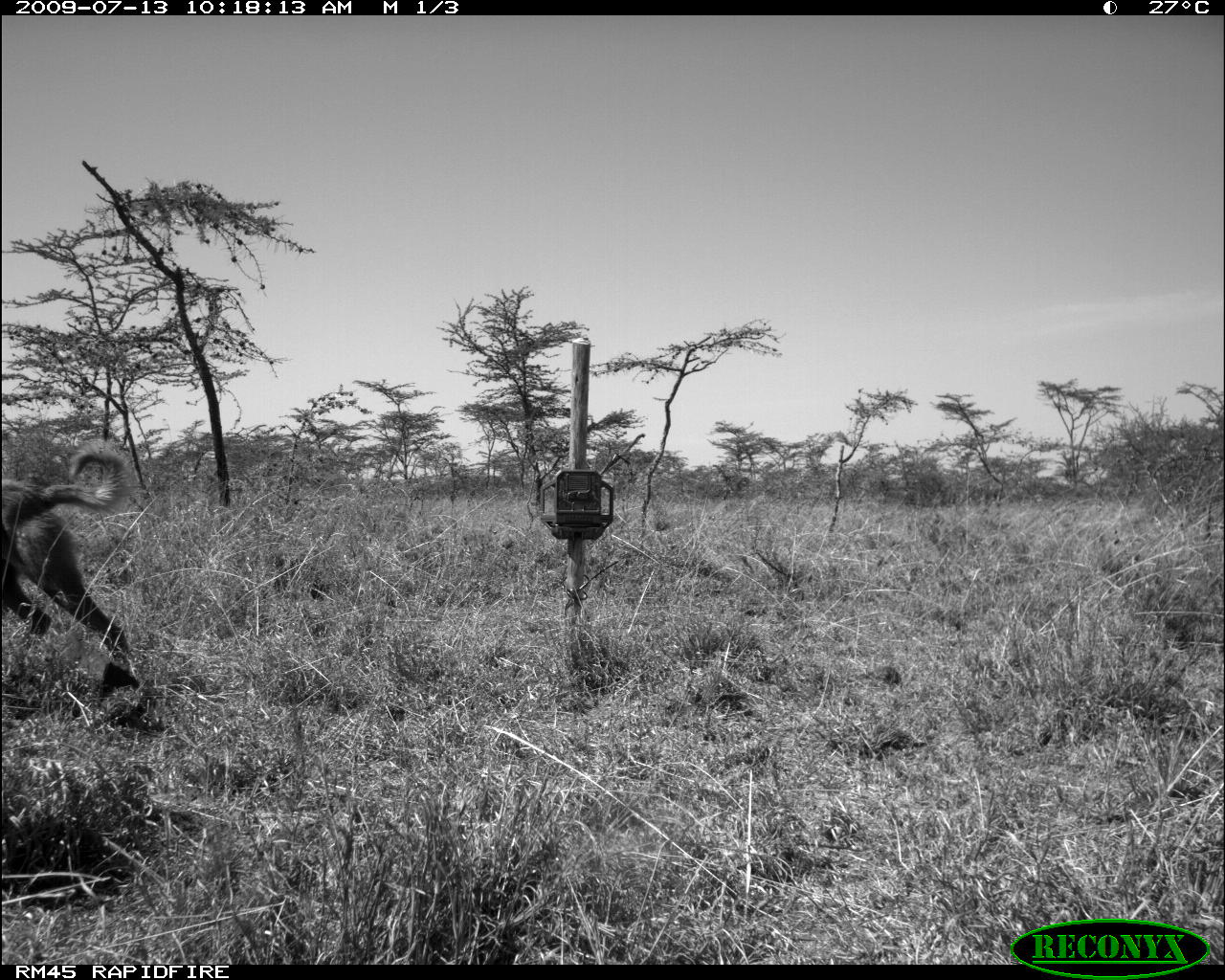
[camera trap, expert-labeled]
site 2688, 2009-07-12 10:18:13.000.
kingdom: Animalia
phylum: Chordata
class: Mammalia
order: Carnivora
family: Canidae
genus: Canis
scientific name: Canis familiaris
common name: domestic dog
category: canis lupus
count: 1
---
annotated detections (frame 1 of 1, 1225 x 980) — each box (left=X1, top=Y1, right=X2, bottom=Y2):
canis lupus: (left=0, top=435, right=141, bottom=687)